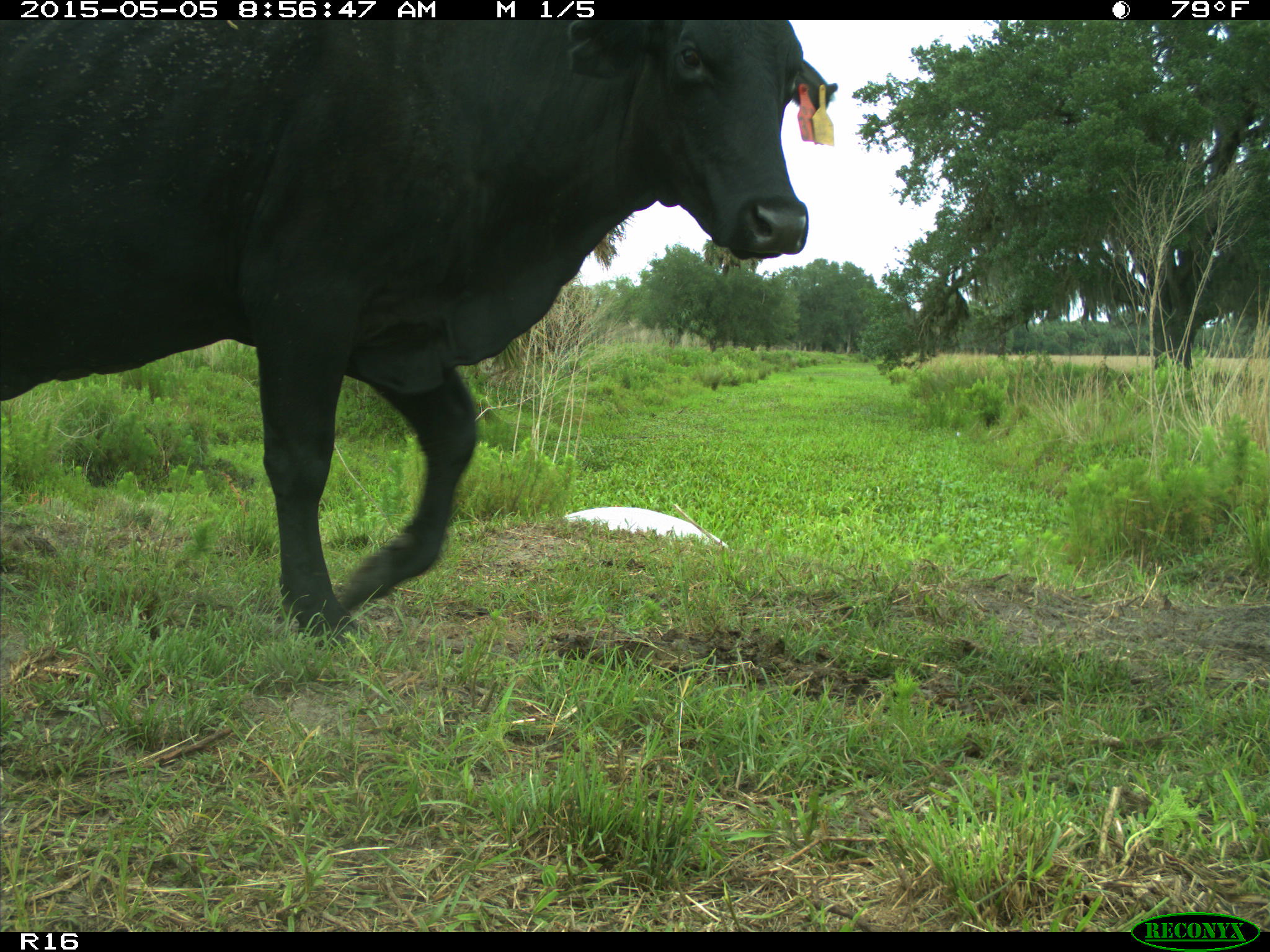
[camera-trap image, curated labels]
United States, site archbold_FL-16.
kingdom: Animalia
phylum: Chordata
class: Mammalia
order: Artiodactyla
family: Bovidae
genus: Bos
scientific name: Bos taurus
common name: domestic cow